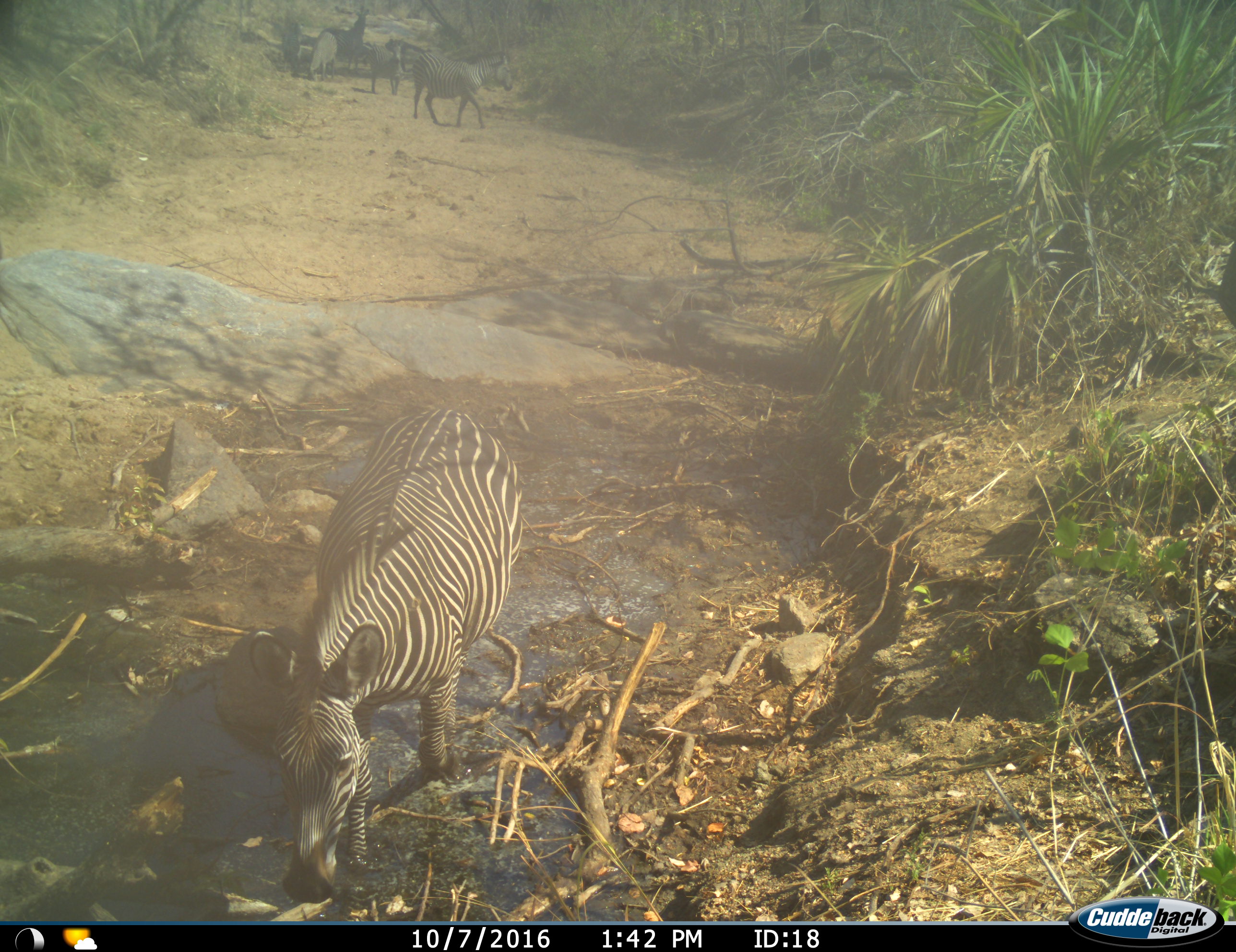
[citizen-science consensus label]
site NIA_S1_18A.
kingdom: Animalia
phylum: Chordata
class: Mammalia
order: Perissodactyla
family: Equidae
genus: Equus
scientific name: Equus quagga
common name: plains zebra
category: zebraplains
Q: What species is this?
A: Zebraplains (plains zebra) (Equus quagga).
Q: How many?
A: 5.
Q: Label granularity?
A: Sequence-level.